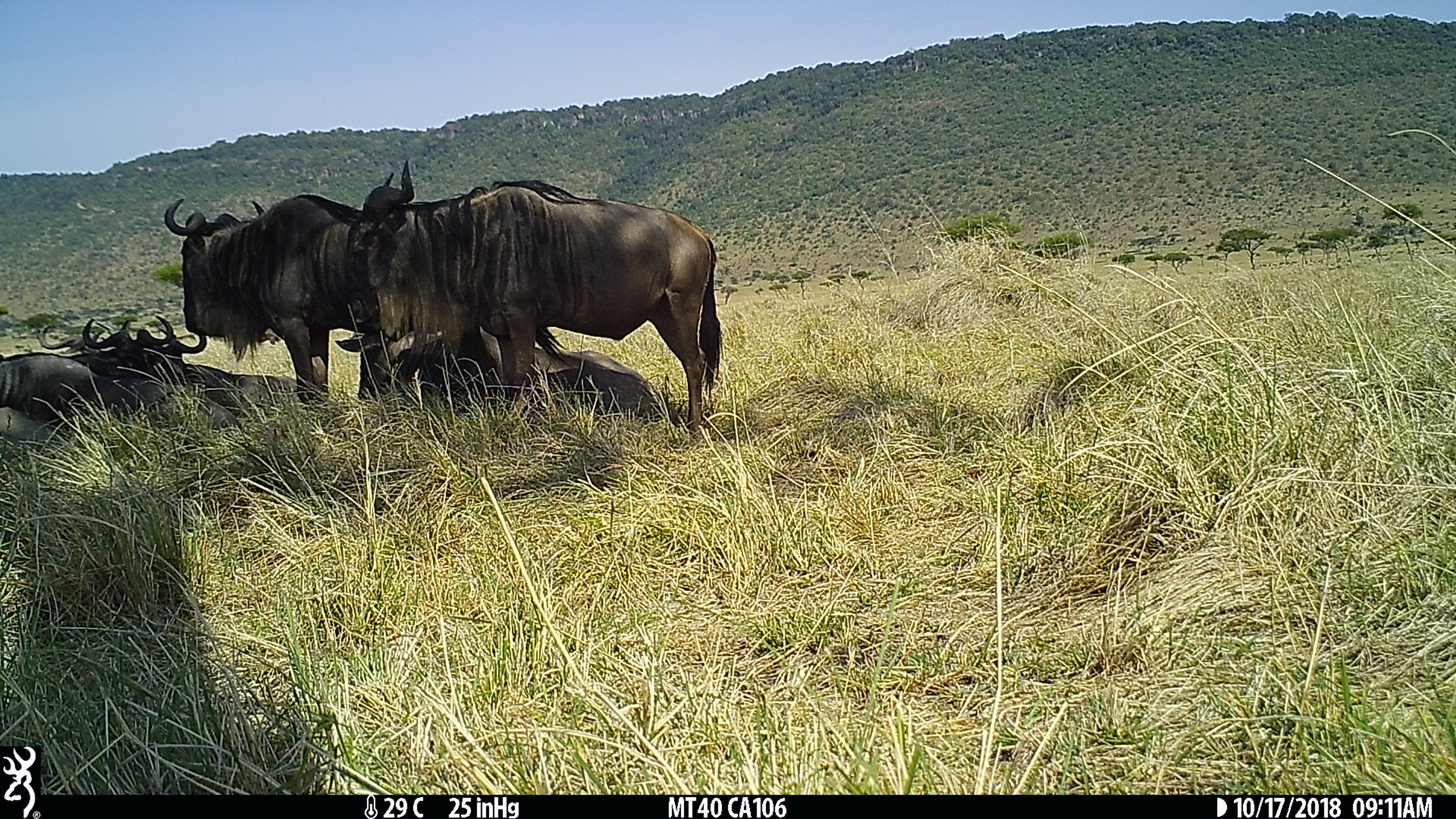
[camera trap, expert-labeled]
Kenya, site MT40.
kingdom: Animalia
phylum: Chordata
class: Mammalia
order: Artiodactyla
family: Bovidae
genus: Connochaetes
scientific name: Connochaetes taurinus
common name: blue wildebeest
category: wildebeest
Wildebeest (blue wildebeest) (Connochaetes taurinus).